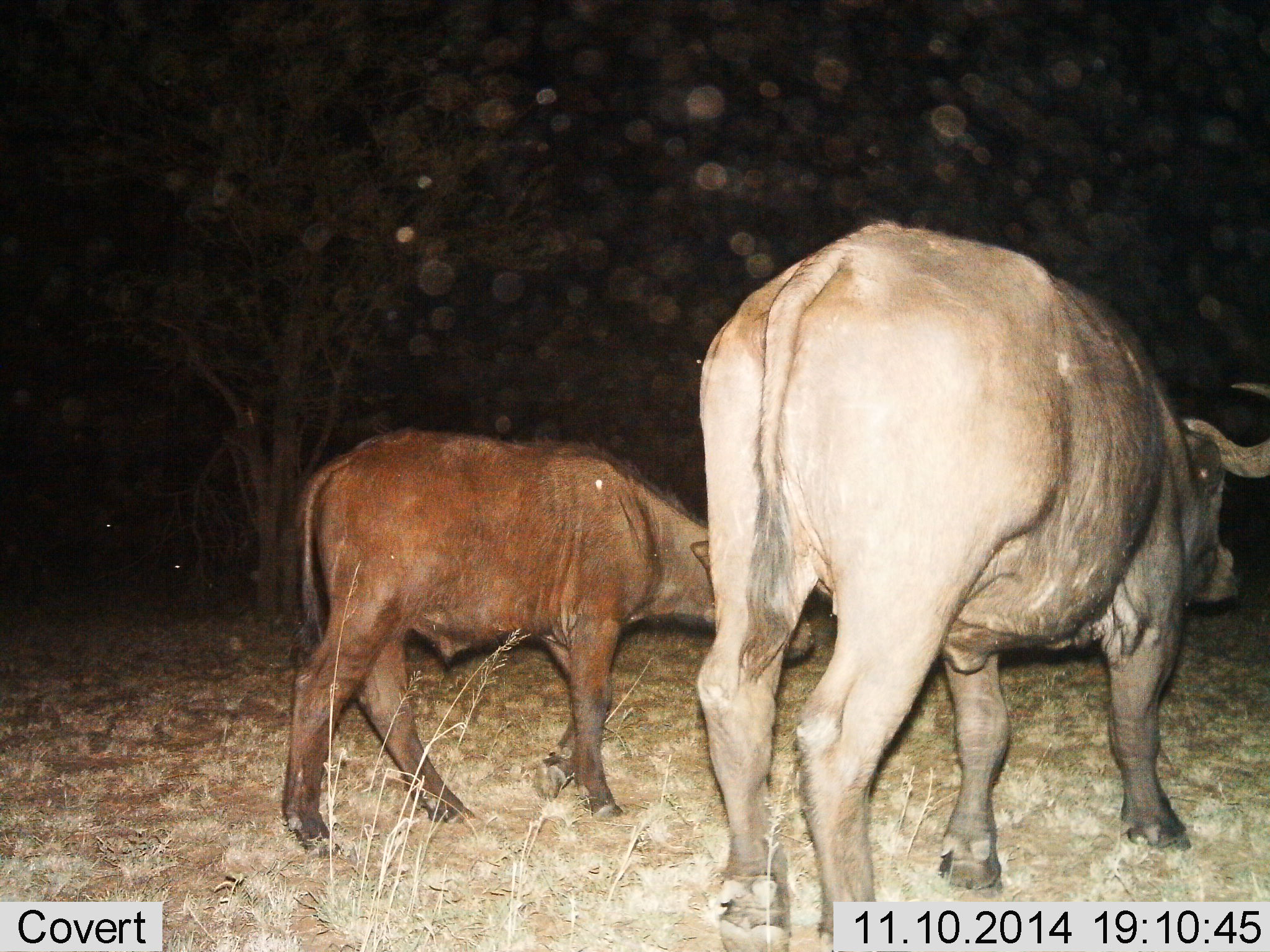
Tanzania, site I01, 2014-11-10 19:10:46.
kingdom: Animalia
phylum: Chordata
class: Mammalia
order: Artiodactyla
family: Bovidae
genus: Syncerus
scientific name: Syncerus caffer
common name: cape buffalo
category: buffalo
Buffalo (cape buffalo) (Syncerus caffer), count 2. Behavior (volunteer vote fractions): standing 80%, resting 0%, moving 30%, interacting 0%. Young present (vote fraction): 80%. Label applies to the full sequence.